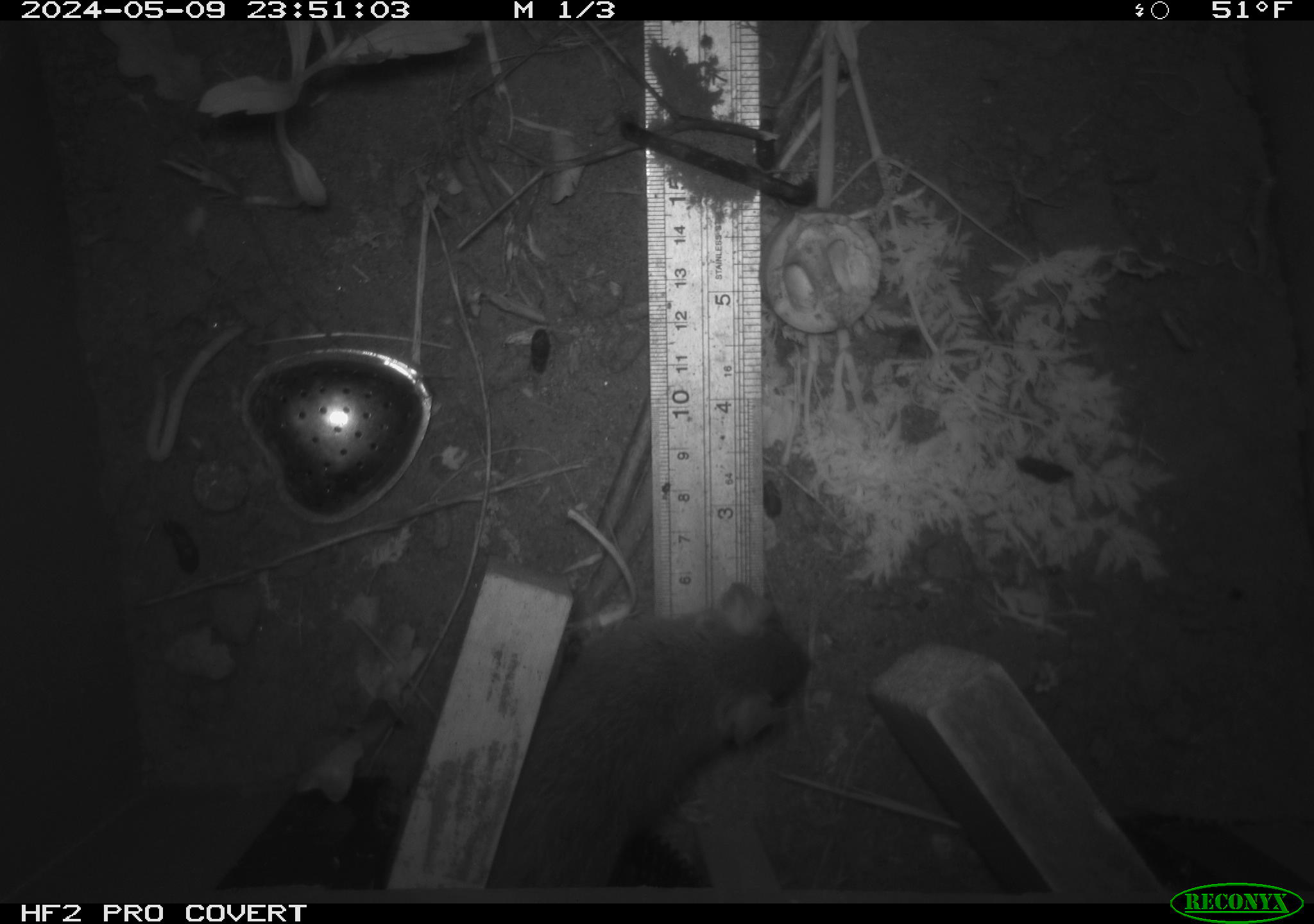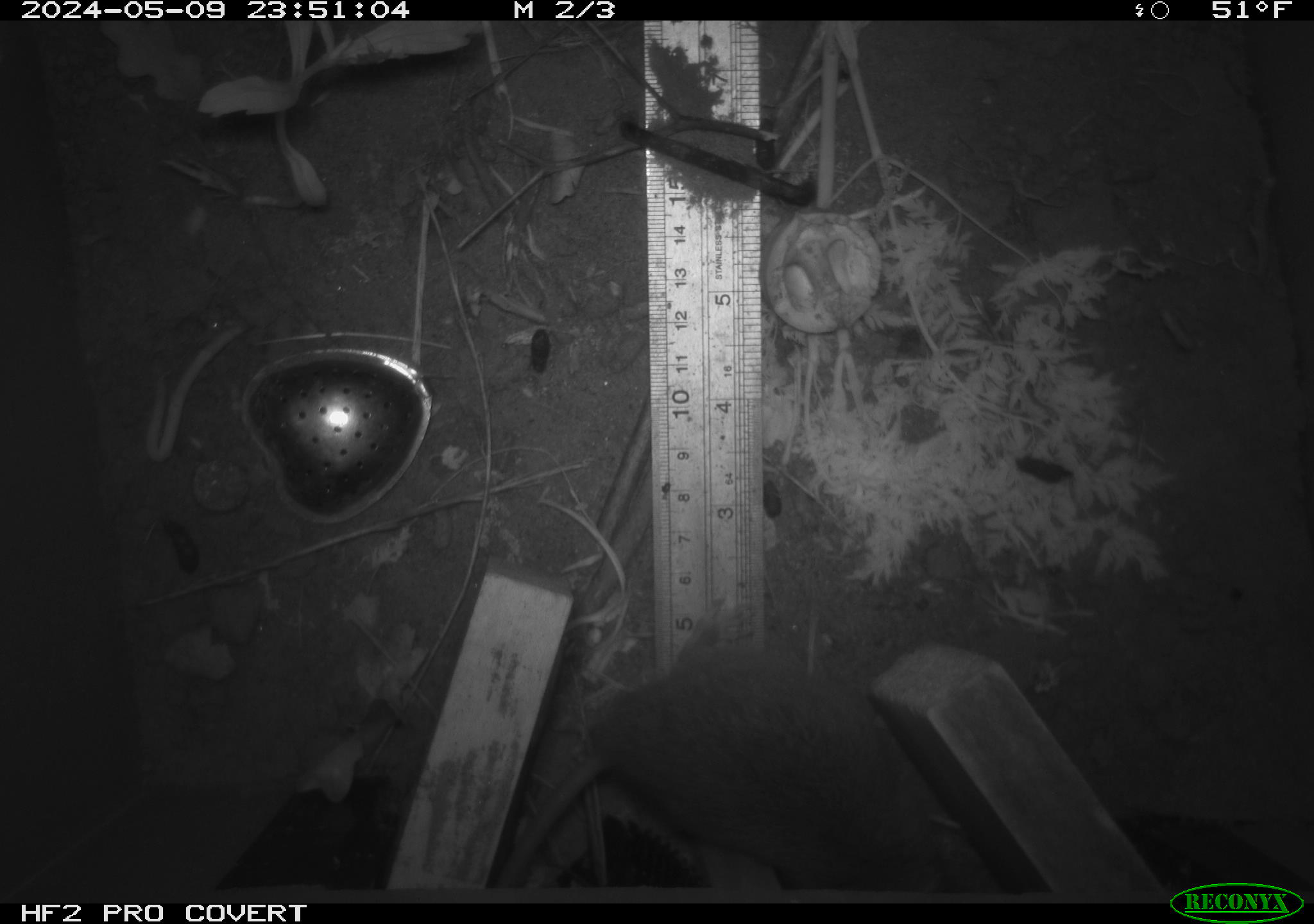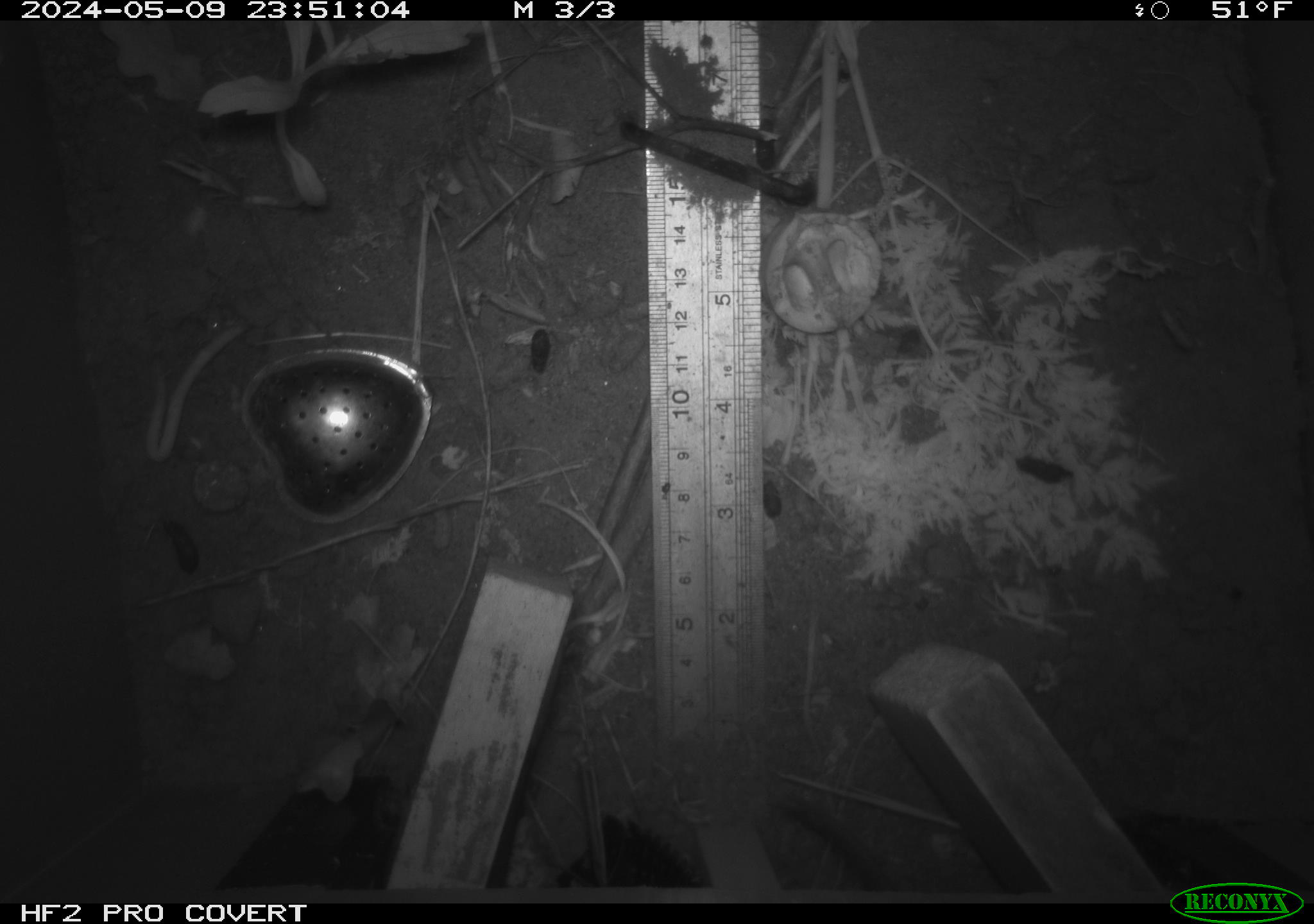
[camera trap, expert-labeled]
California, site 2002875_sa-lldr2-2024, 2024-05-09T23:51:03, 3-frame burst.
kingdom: Animalia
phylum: Chordata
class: Mammalia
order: Rodentia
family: Muridae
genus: Rattus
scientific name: Rattus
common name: rat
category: rattus species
Rattus species (rat) (Rattus).